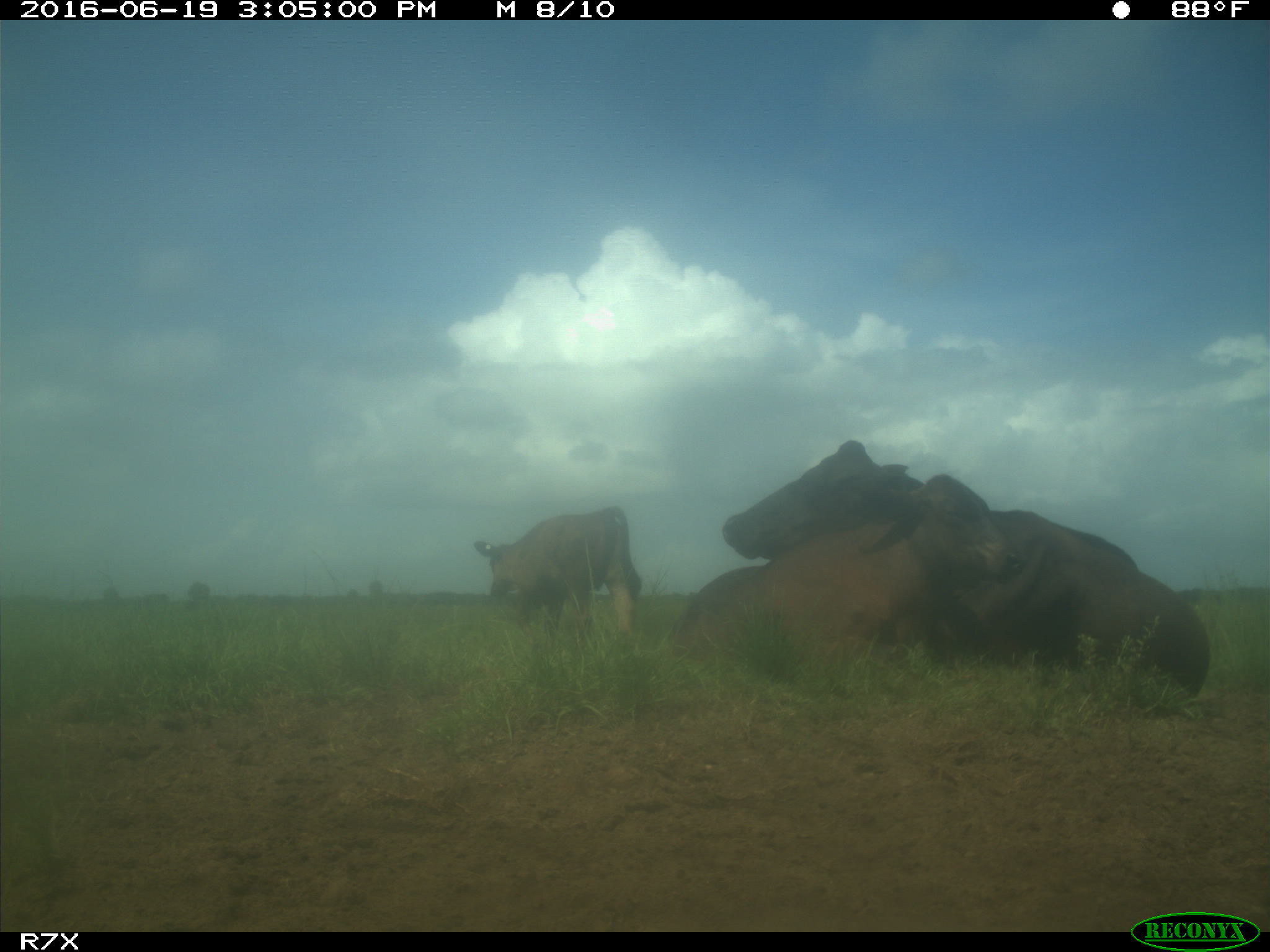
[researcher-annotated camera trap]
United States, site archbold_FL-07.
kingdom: Animalia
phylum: Chordata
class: Mammalia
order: Artiodactyla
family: Bovidae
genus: Bos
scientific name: Bos taurus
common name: domestic cow